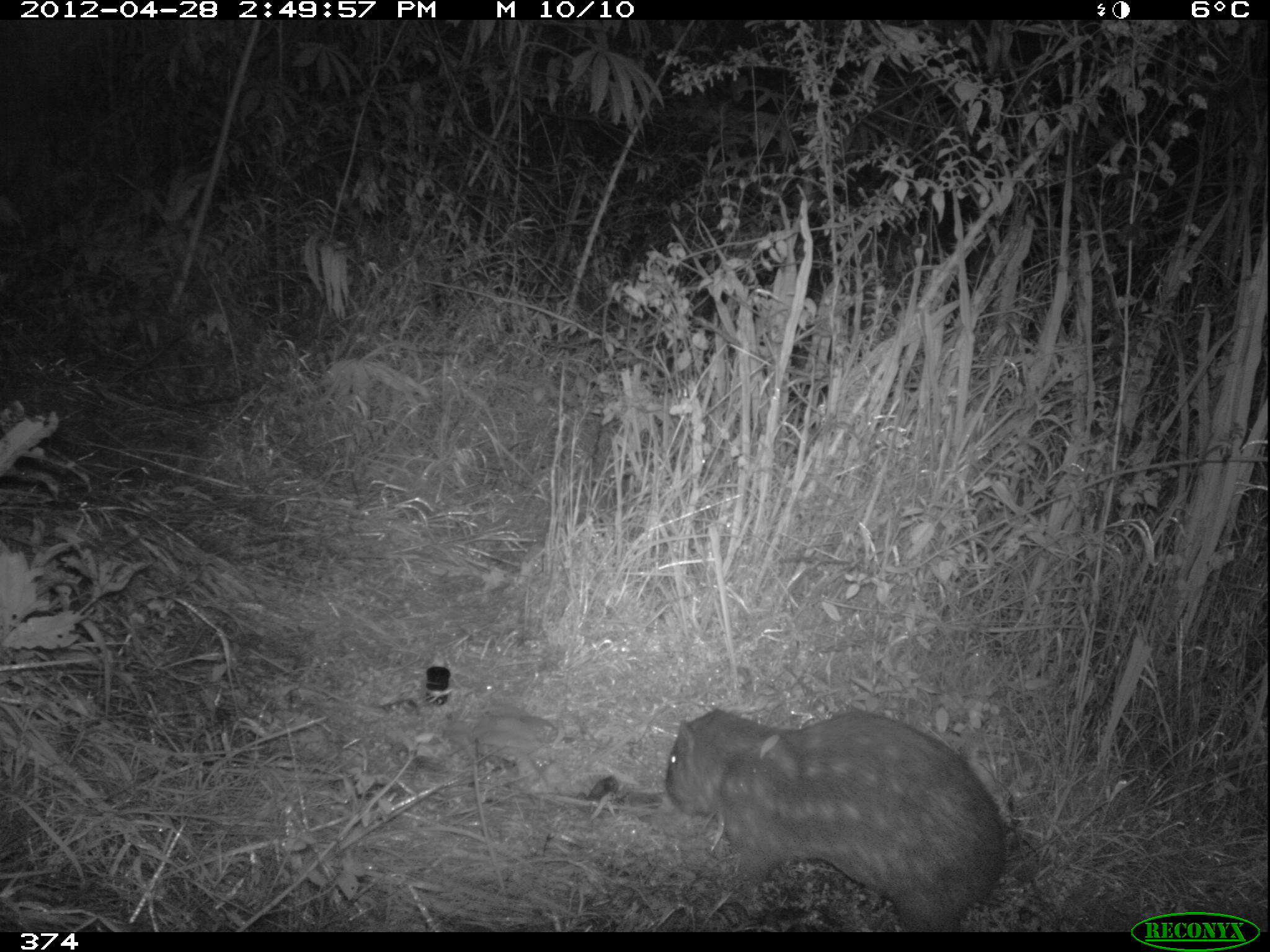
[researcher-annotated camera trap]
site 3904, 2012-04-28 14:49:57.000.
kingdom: Animalia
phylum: Chordata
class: Mammalia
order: Rodentia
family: Cuniculidae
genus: Cuniculus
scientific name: Cuniculus taczanowskii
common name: mountain paca